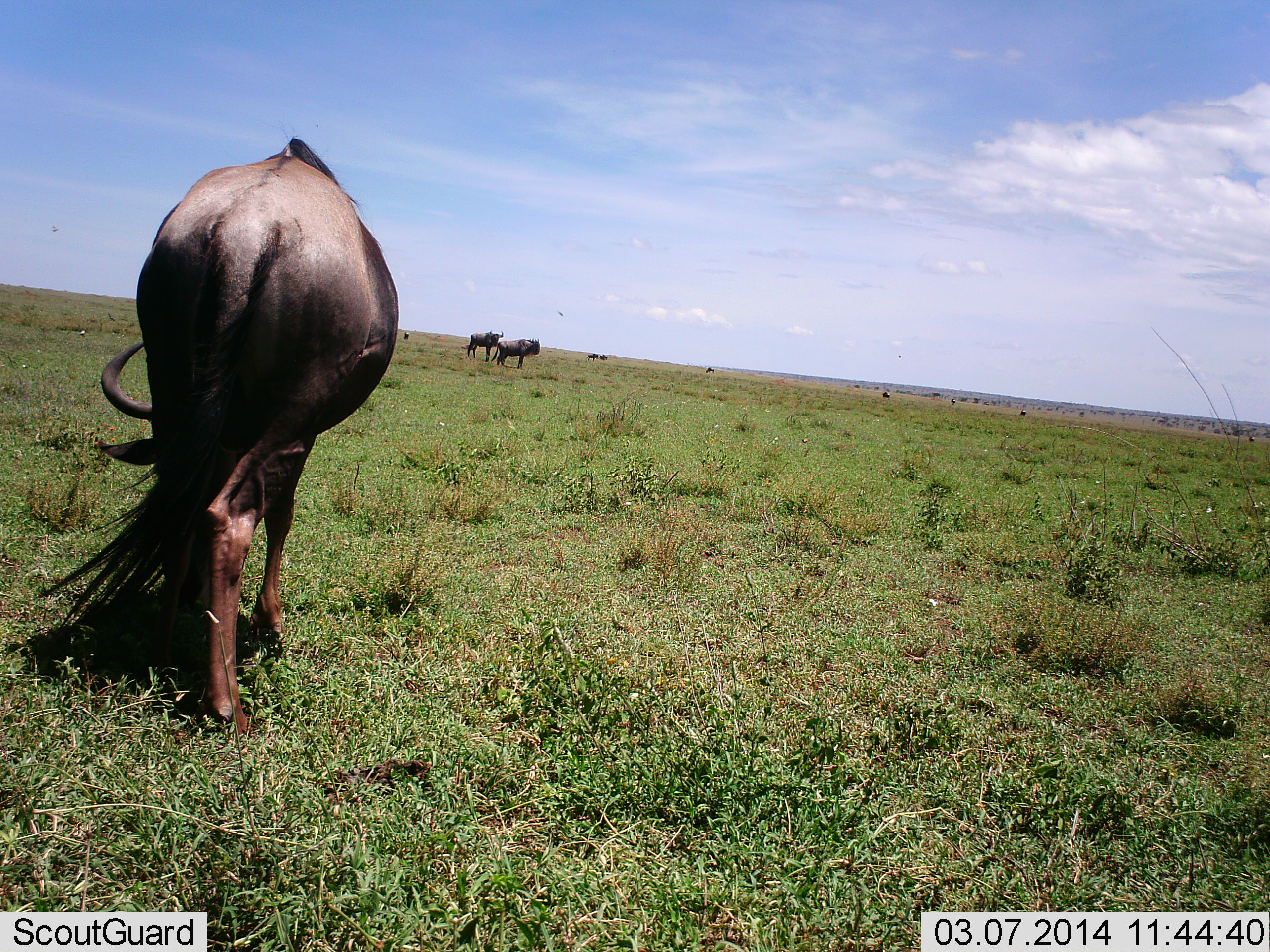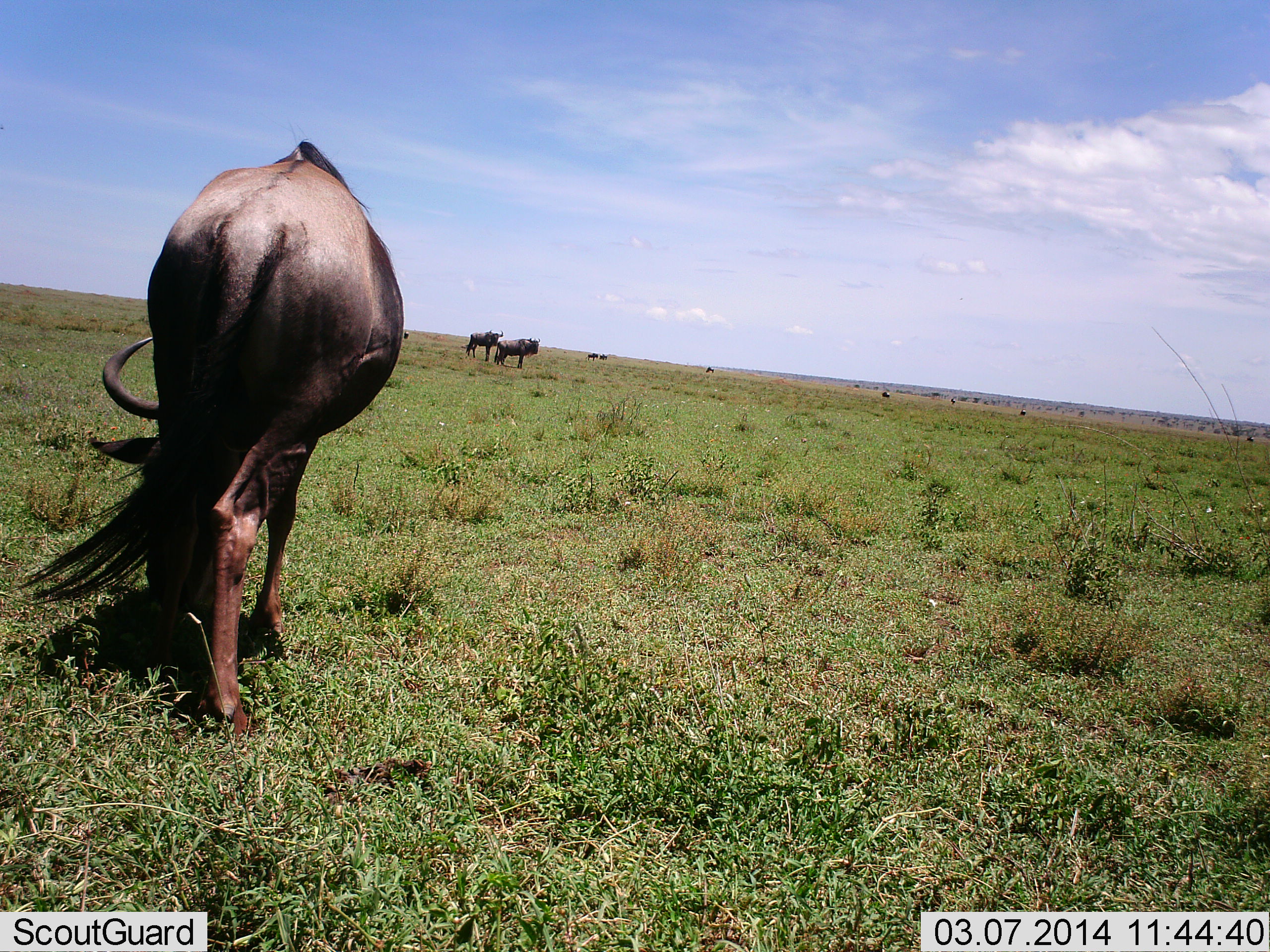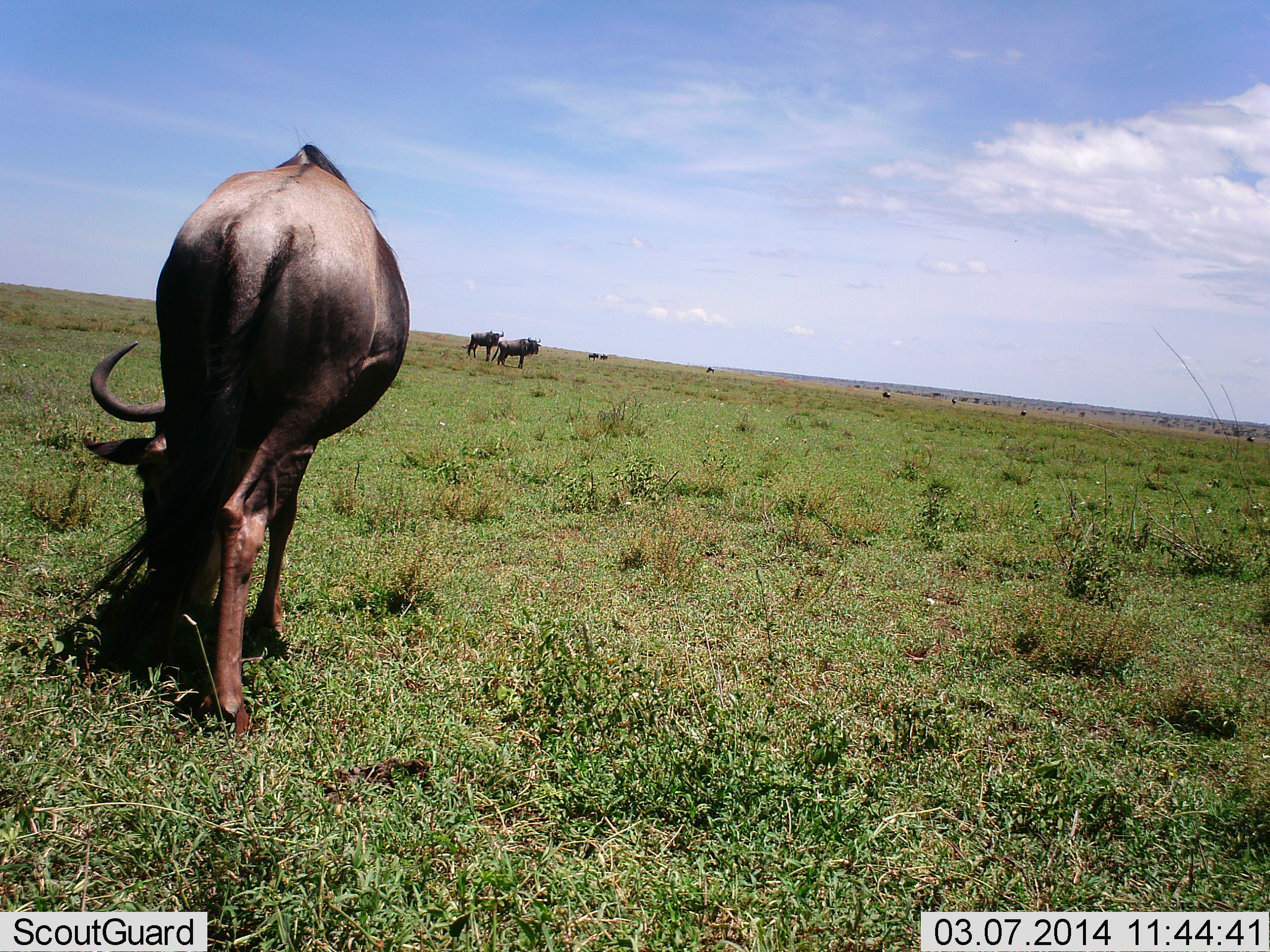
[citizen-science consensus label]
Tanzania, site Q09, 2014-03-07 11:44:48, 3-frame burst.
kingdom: Animalia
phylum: Chordata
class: Mammalia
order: Artiodactyla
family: Bovidae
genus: Connochaetes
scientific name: Connochaetes taurinus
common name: blue wildebeest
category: wildebeest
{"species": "wildebeest (blue wildebeest) (Connochaetes taurinus)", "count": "9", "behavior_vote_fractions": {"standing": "80%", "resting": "0%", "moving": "0%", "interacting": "0%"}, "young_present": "0%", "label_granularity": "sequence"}